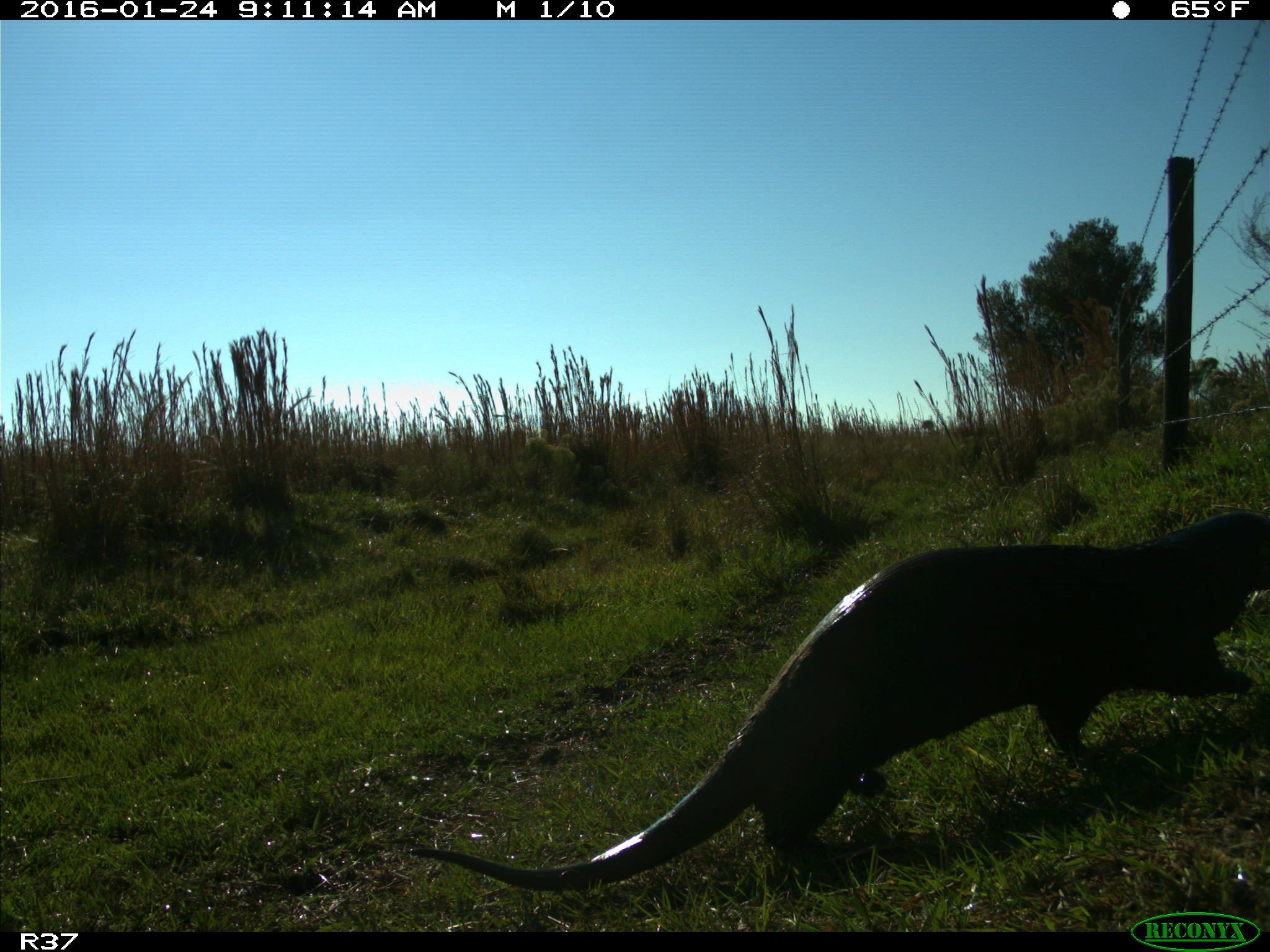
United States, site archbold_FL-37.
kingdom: Animalia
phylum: Chordata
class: Mammalia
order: Carnivora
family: Mustelidae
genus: Lontra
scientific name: Lontra canadensis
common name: north american river otter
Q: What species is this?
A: Lontra canadensis (north american river otter).